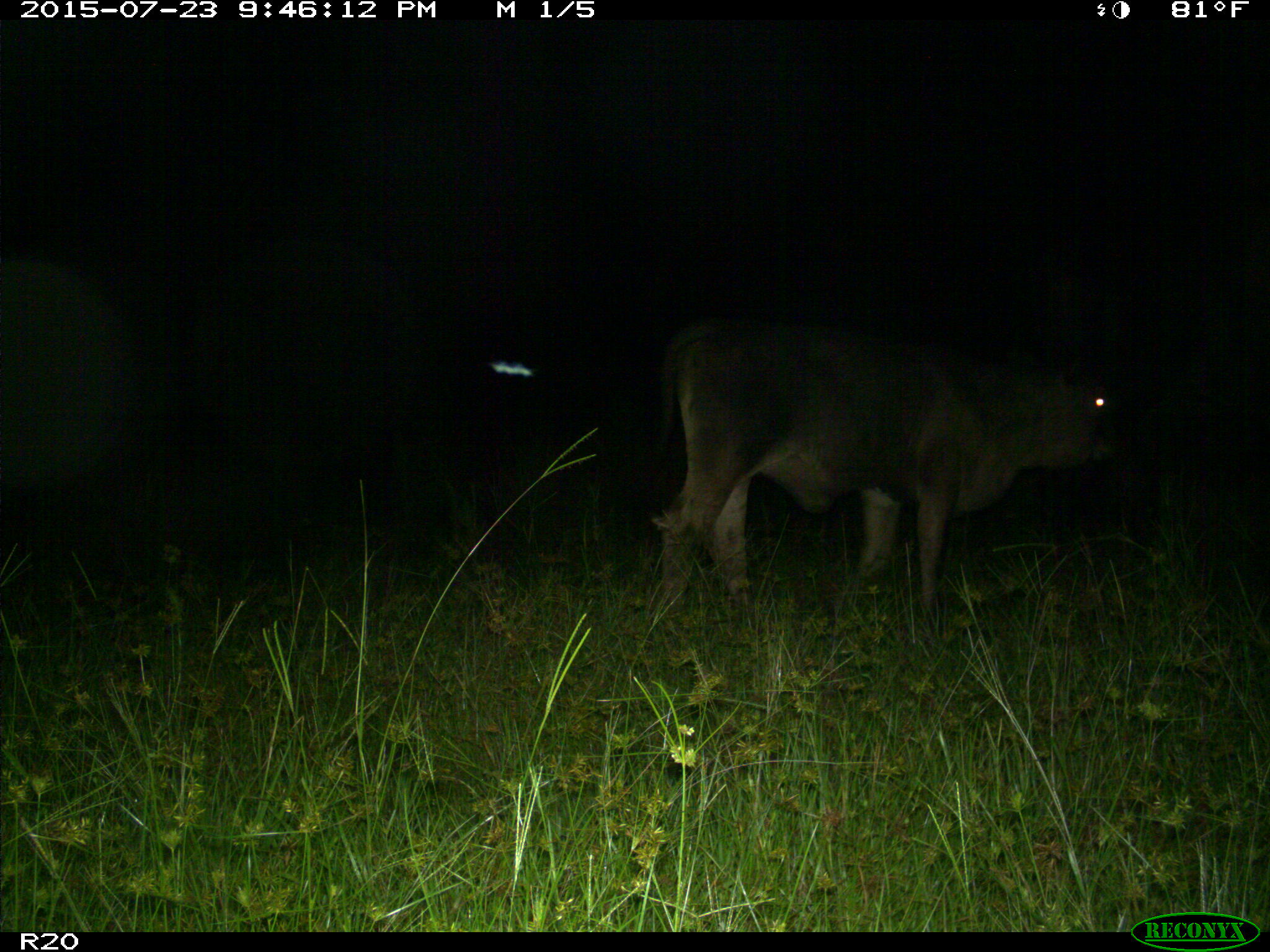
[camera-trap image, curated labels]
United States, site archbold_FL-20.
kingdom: Animalia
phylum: Chordata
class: Mammalia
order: Artiodactyla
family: Bovidae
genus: Bos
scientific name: Bos taurus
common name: domestic cow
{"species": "Bos taurus (domestic cow)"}